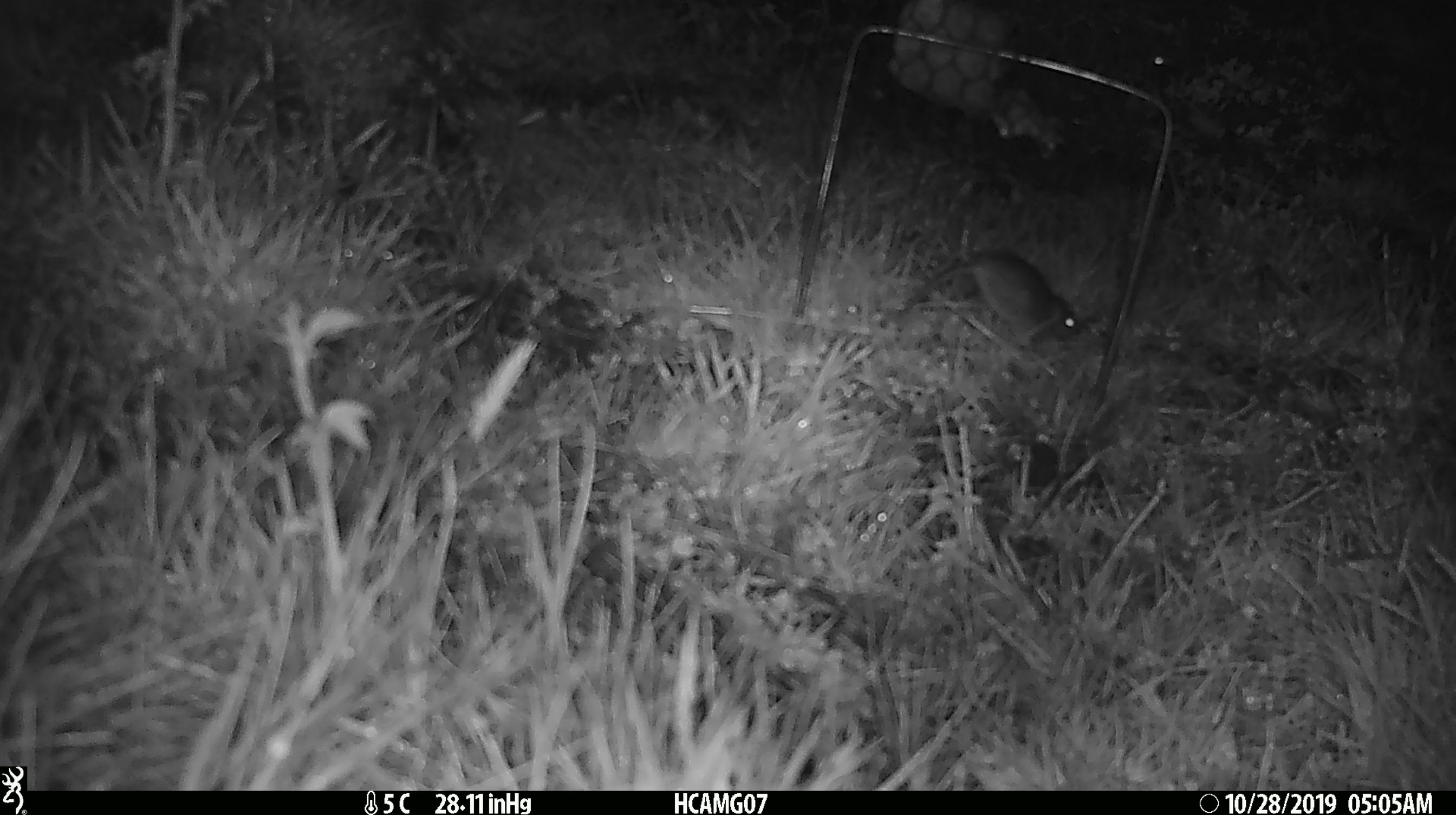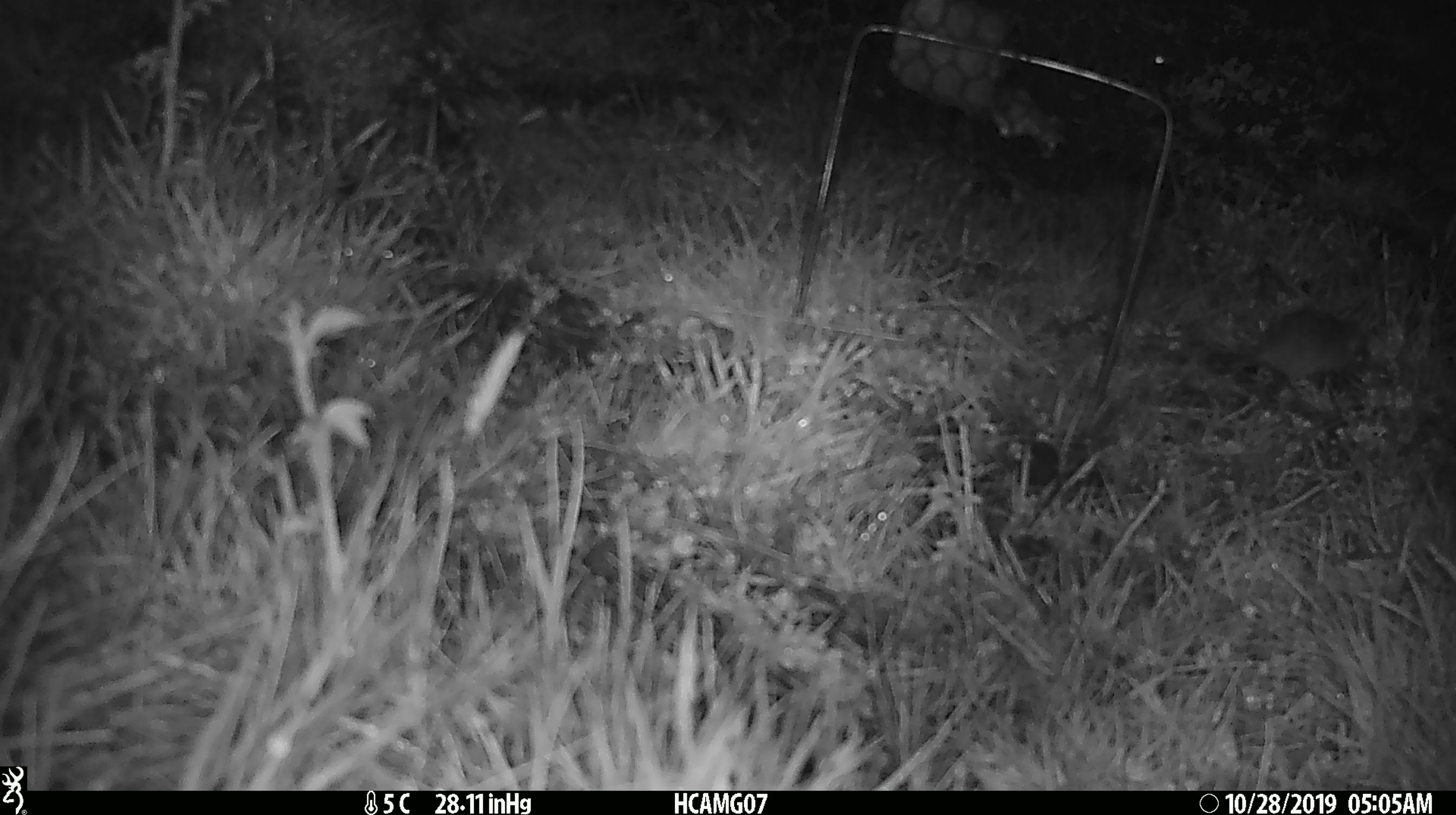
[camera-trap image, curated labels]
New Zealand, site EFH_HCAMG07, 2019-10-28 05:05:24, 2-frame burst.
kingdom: Animalia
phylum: Chordata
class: Mammalia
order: Rodentia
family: Muridae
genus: Mus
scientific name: Mus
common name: mouse